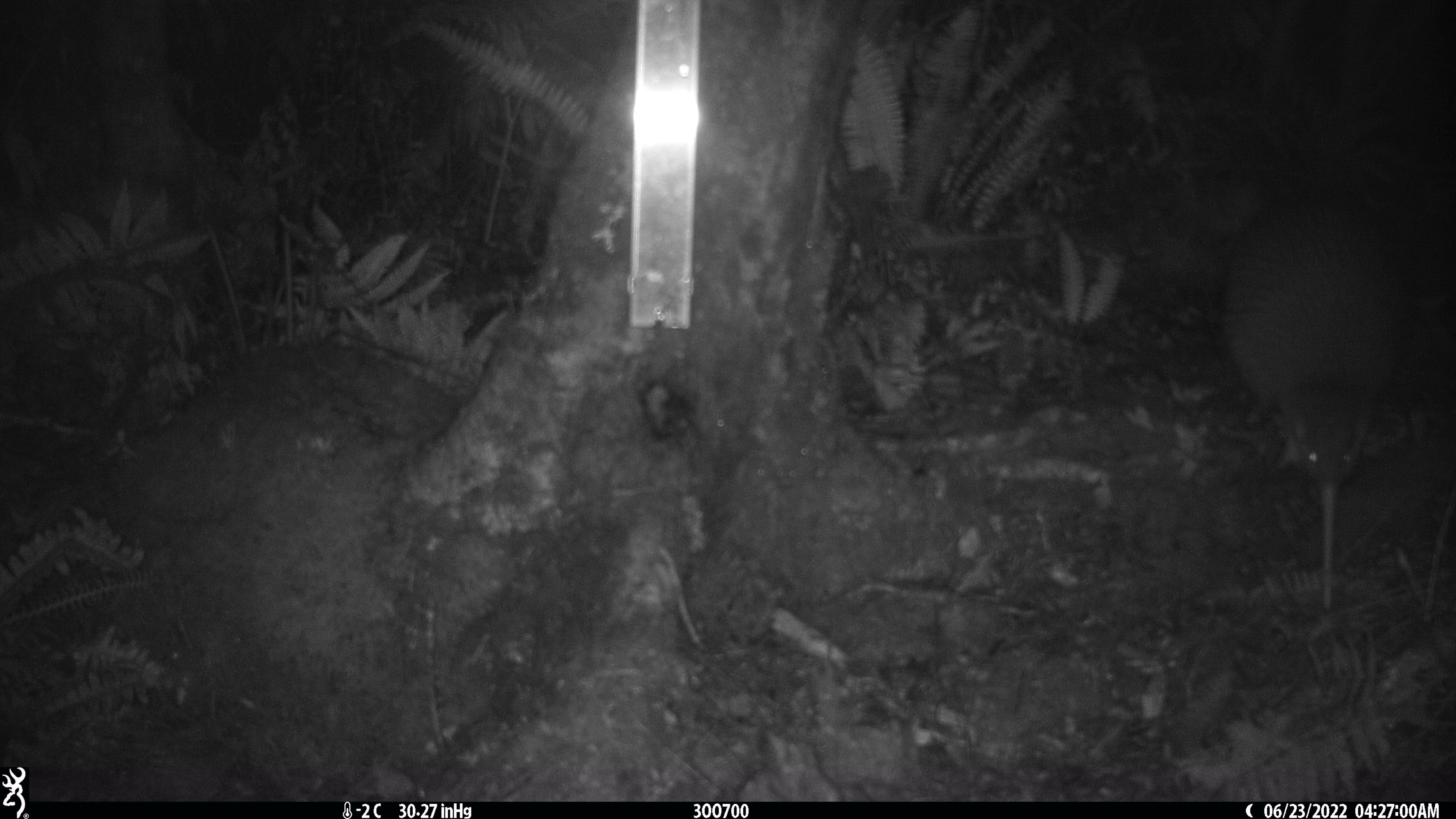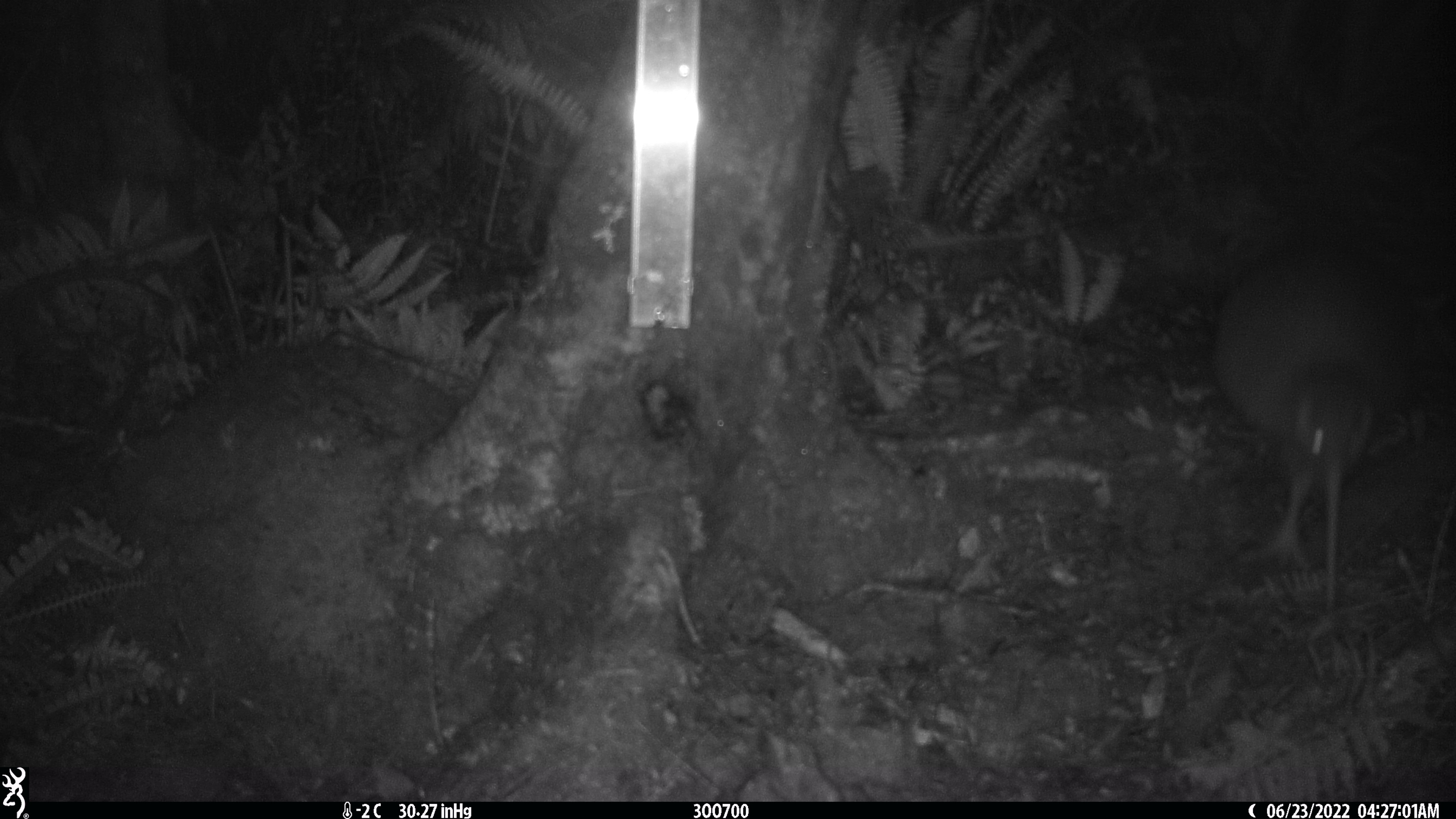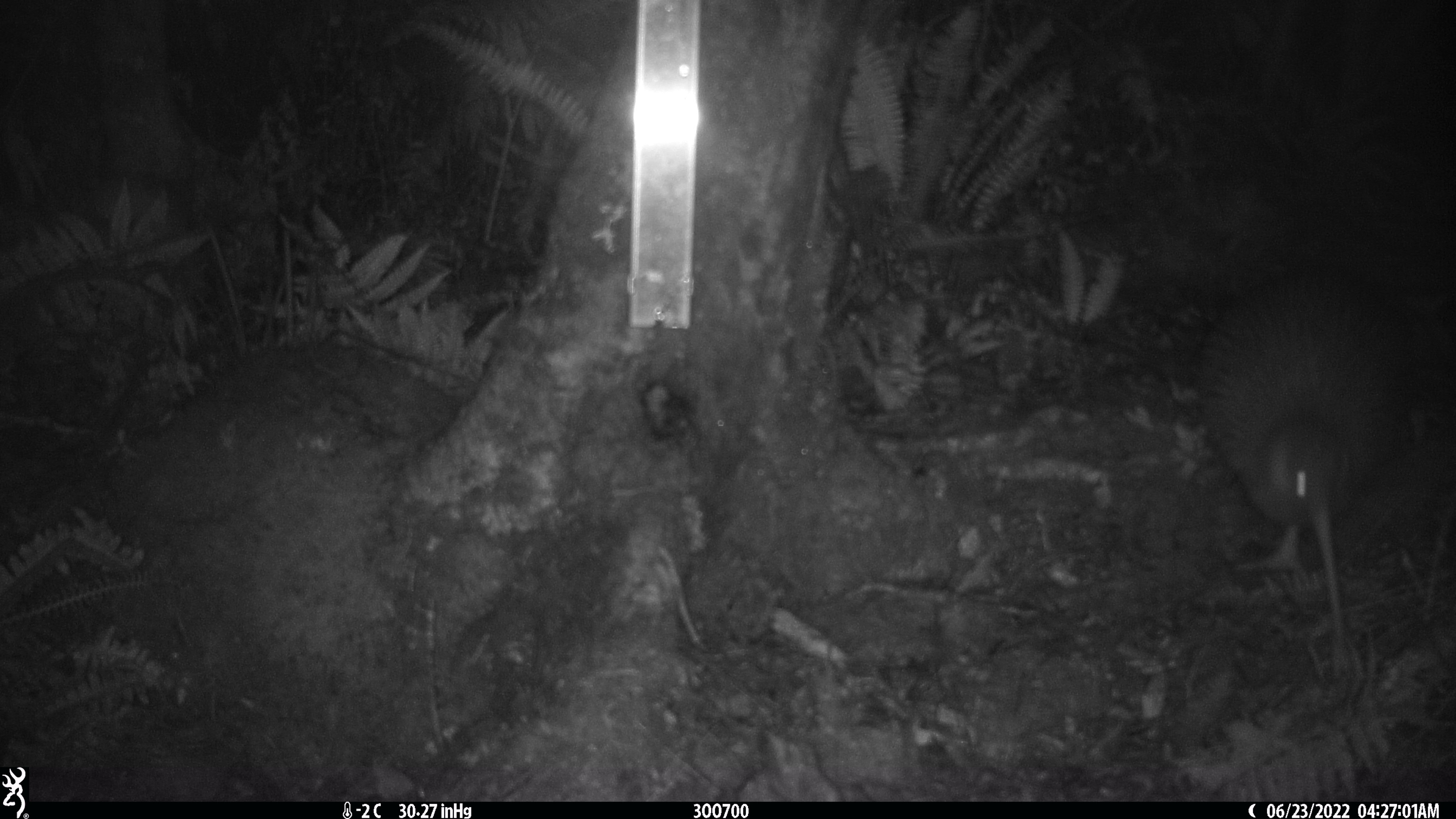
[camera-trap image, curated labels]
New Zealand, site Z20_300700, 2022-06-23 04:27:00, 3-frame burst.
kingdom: Animalia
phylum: Chordata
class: Aves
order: Apterygiformes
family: Apterygidae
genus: Apteryx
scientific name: Apteryx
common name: kiwi